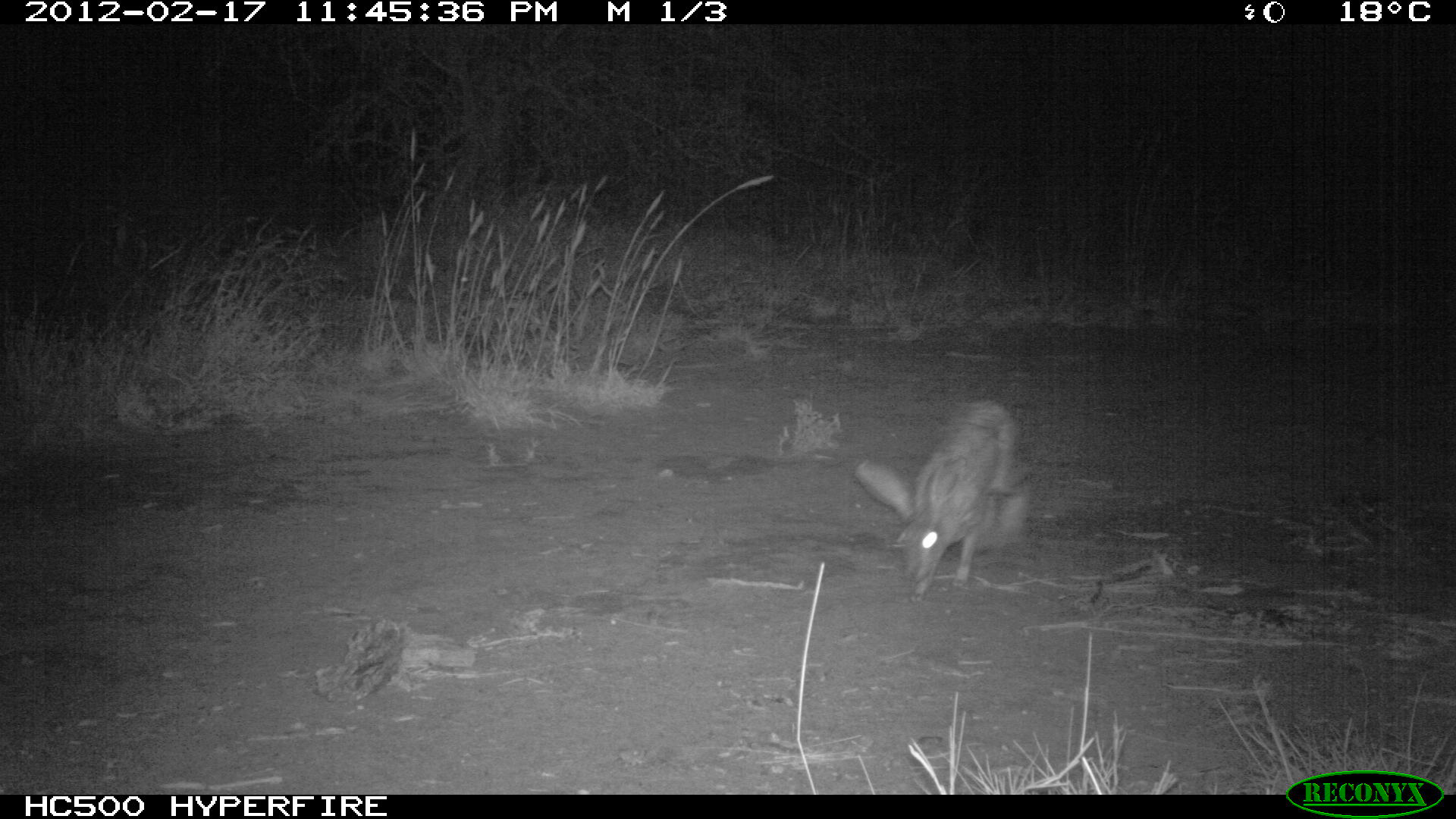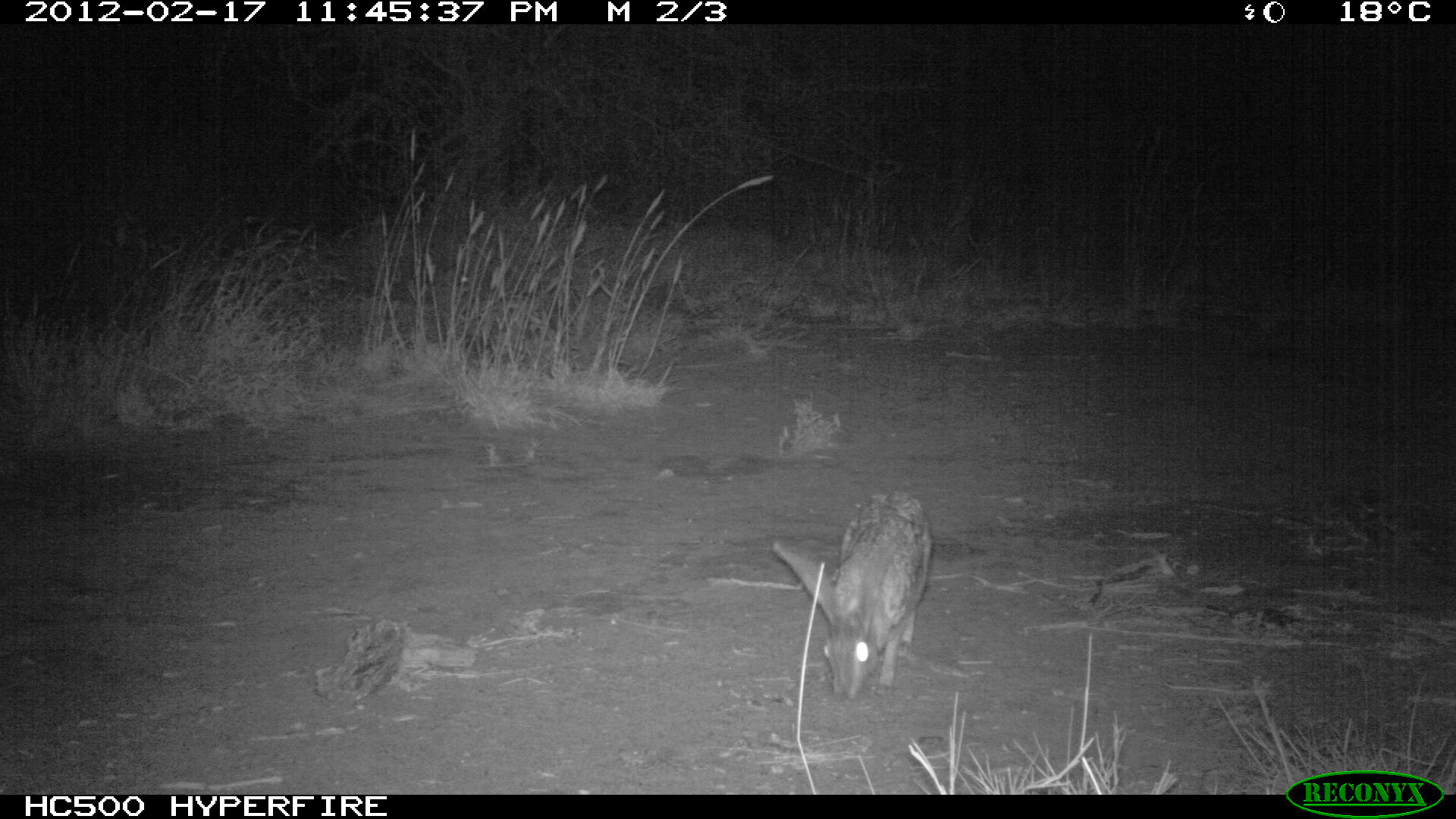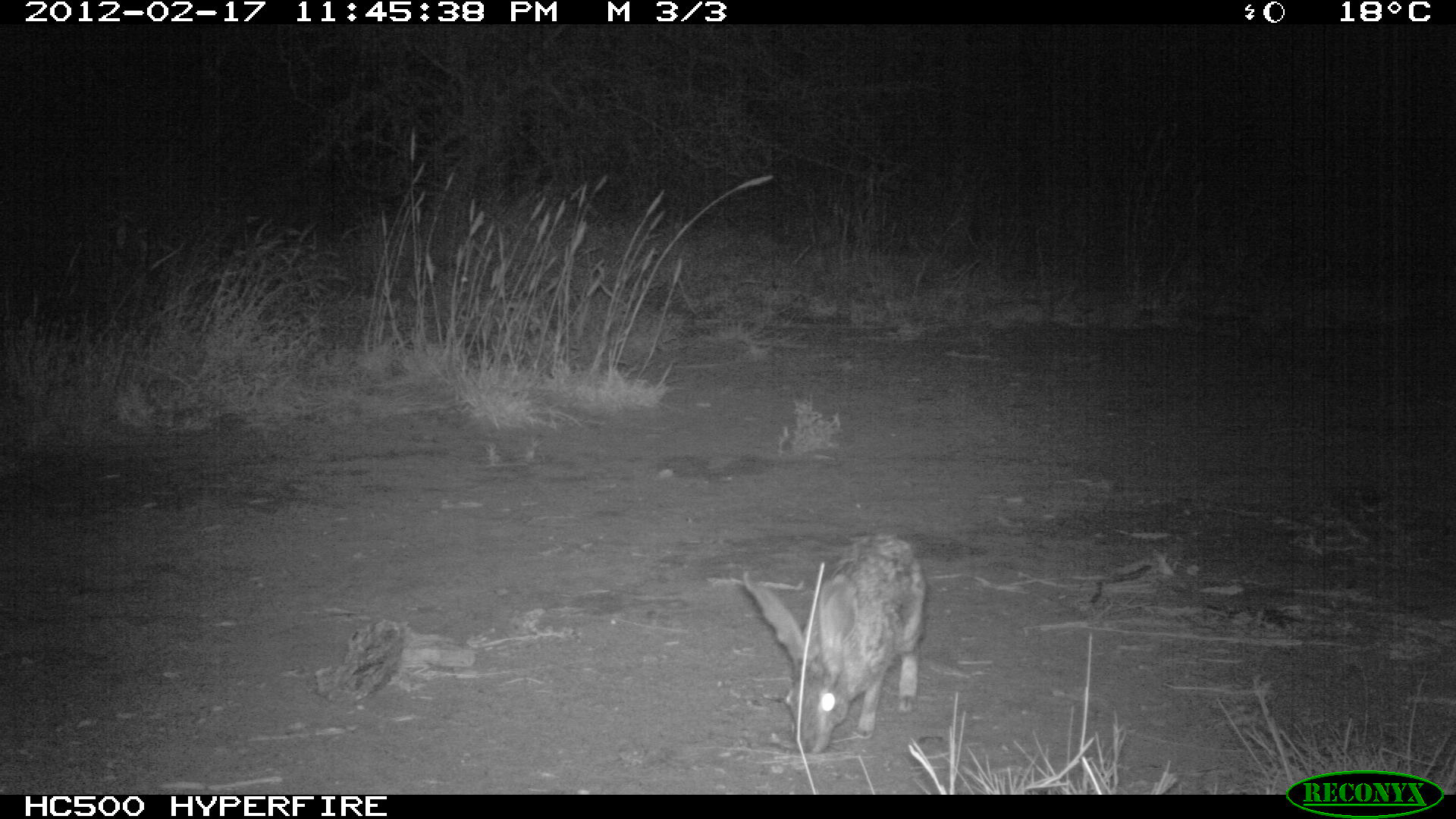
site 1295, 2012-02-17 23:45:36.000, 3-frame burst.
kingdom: Animalia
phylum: Chordata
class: Mammalia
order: Lagomorpha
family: Leporidae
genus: Lepus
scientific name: Lepus saxatilis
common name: scrub hare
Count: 1.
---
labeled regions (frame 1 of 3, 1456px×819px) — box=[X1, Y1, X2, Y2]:
lepus saxatilis: box=[853, 397, 1036, 604]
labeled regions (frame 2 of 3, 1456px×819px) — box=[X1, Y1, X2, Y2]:
lepus saxatilis: box=[771, 493, 933, 703]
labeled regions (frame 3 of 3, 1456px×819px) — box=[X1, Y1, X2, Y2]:
lepus saxatilis: box=[741, 533, 929, 755]